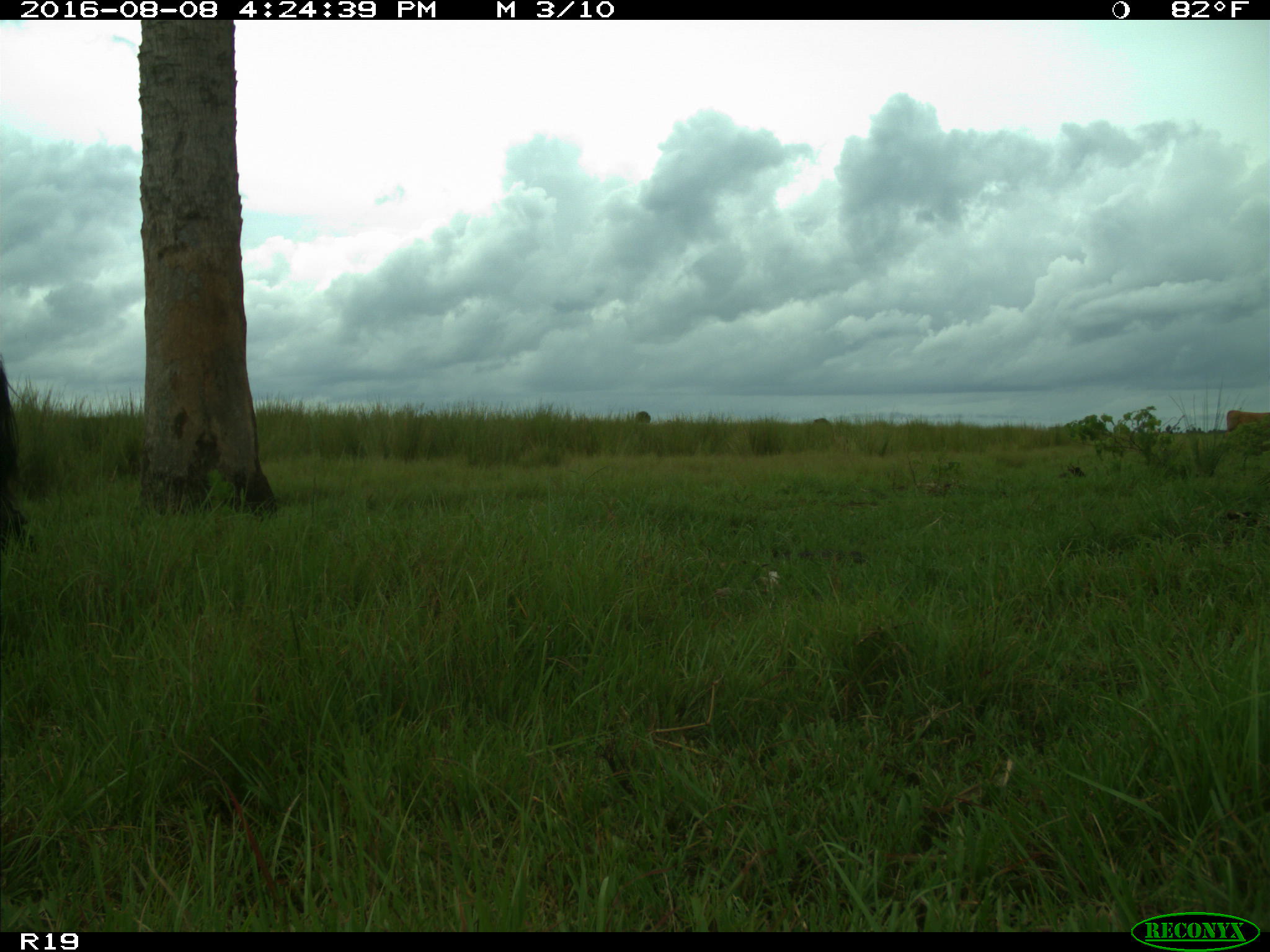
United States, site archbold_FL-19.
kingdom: Animalia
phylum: Chordata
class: Mammalia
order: Artiodactyla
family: Bovidae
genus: Bos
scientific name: Bos taurus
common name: domestic cow